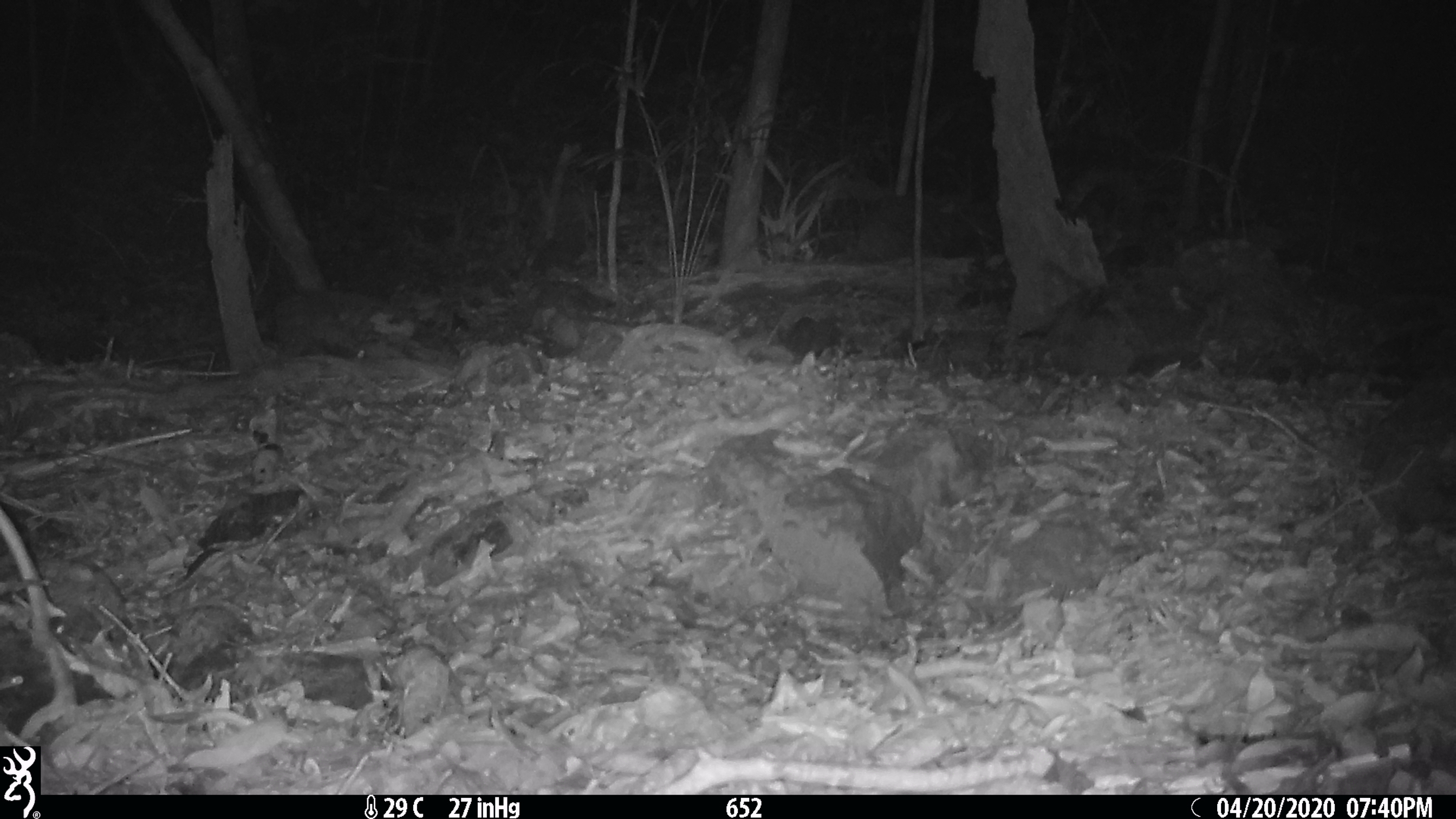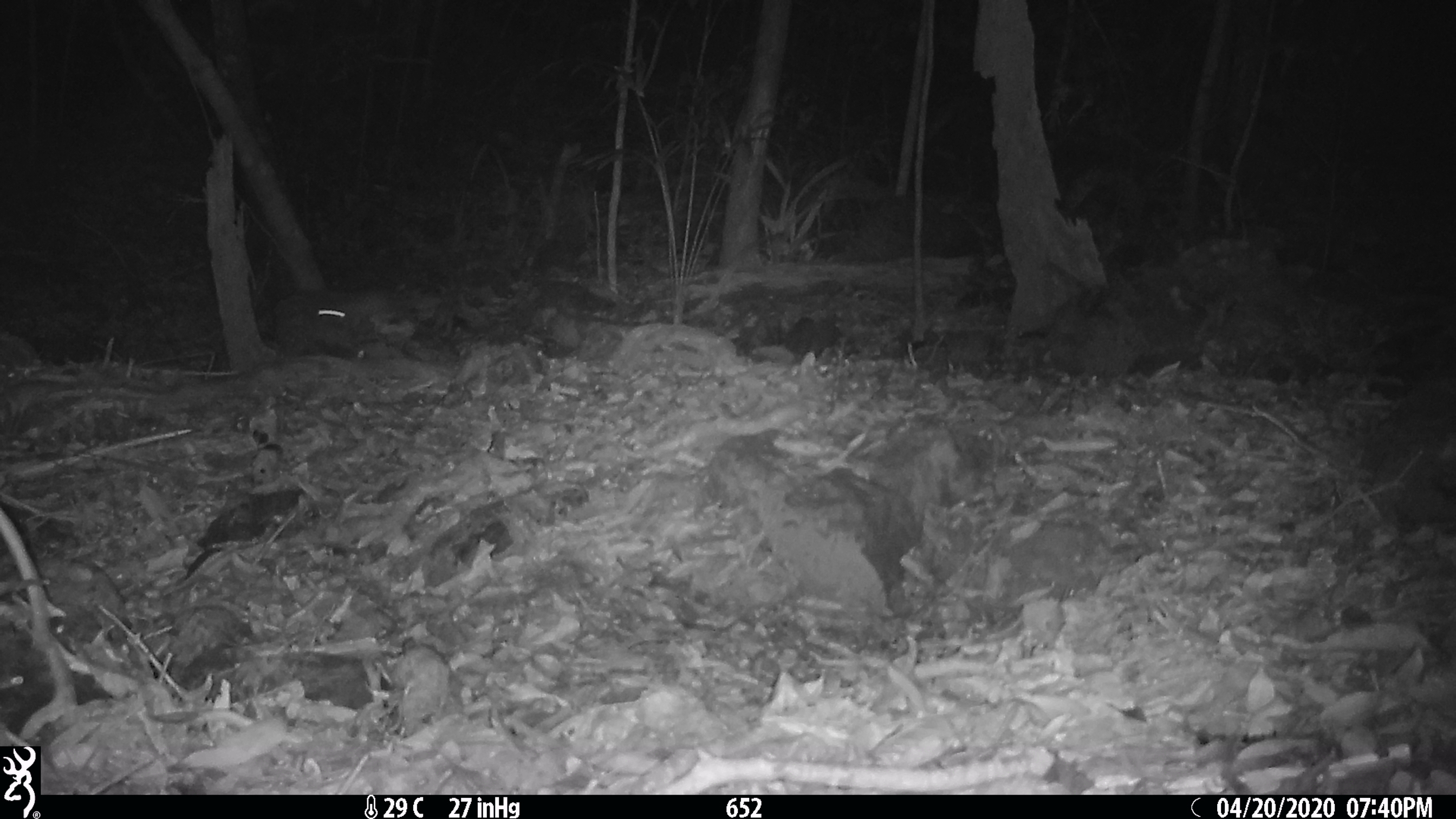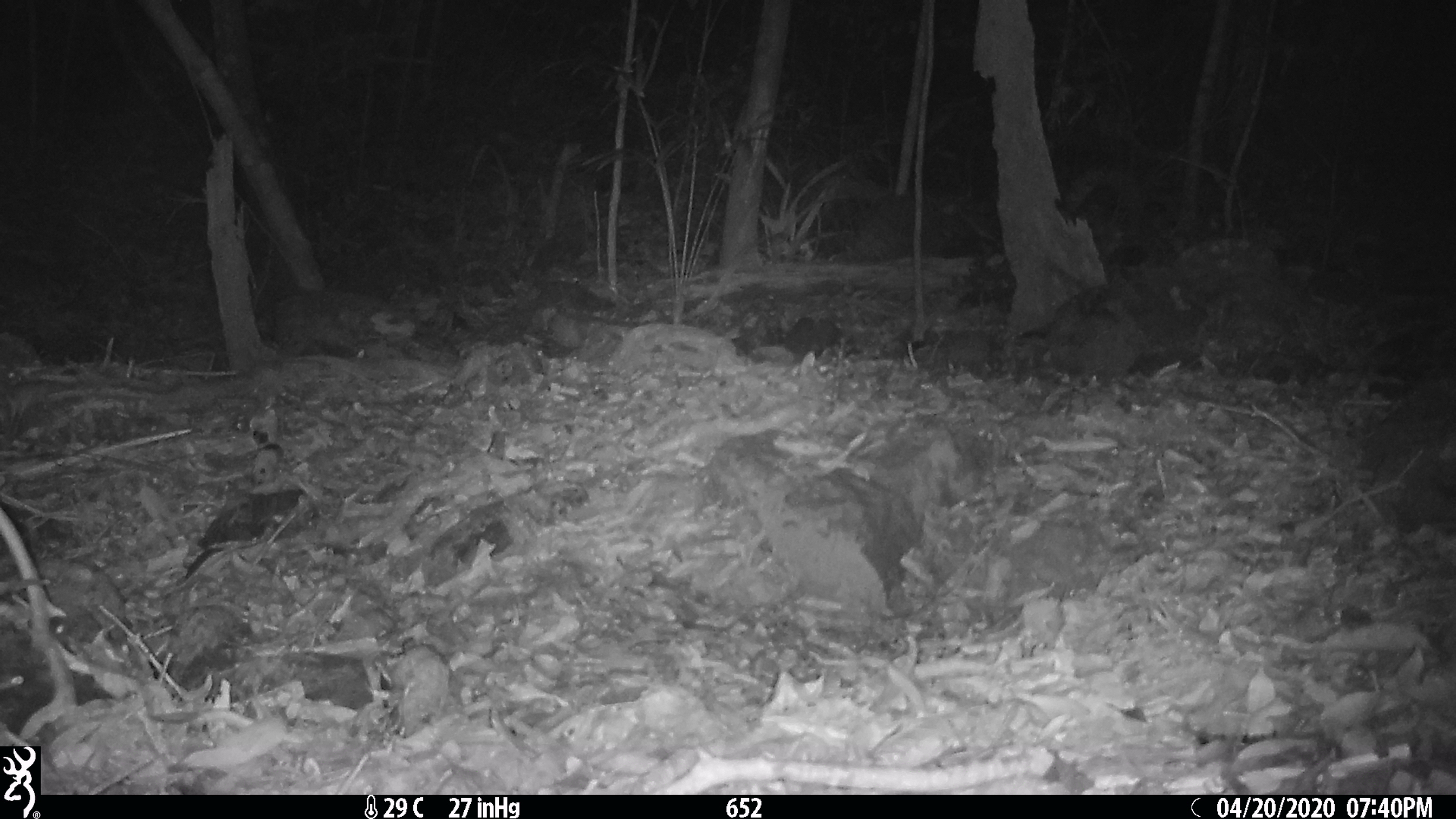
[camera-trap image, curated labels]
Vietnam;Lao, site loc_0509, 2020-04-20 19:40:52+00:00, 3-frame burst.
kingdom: Animalia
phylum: Chordata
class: Mammalia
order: Rodentia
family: Muridae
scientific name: Muridae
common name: old-world mice and rats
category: unidentified murid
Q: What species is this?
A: Unidentified murid (old-world mice and rats) (Muridae).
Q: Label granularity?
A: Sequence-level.